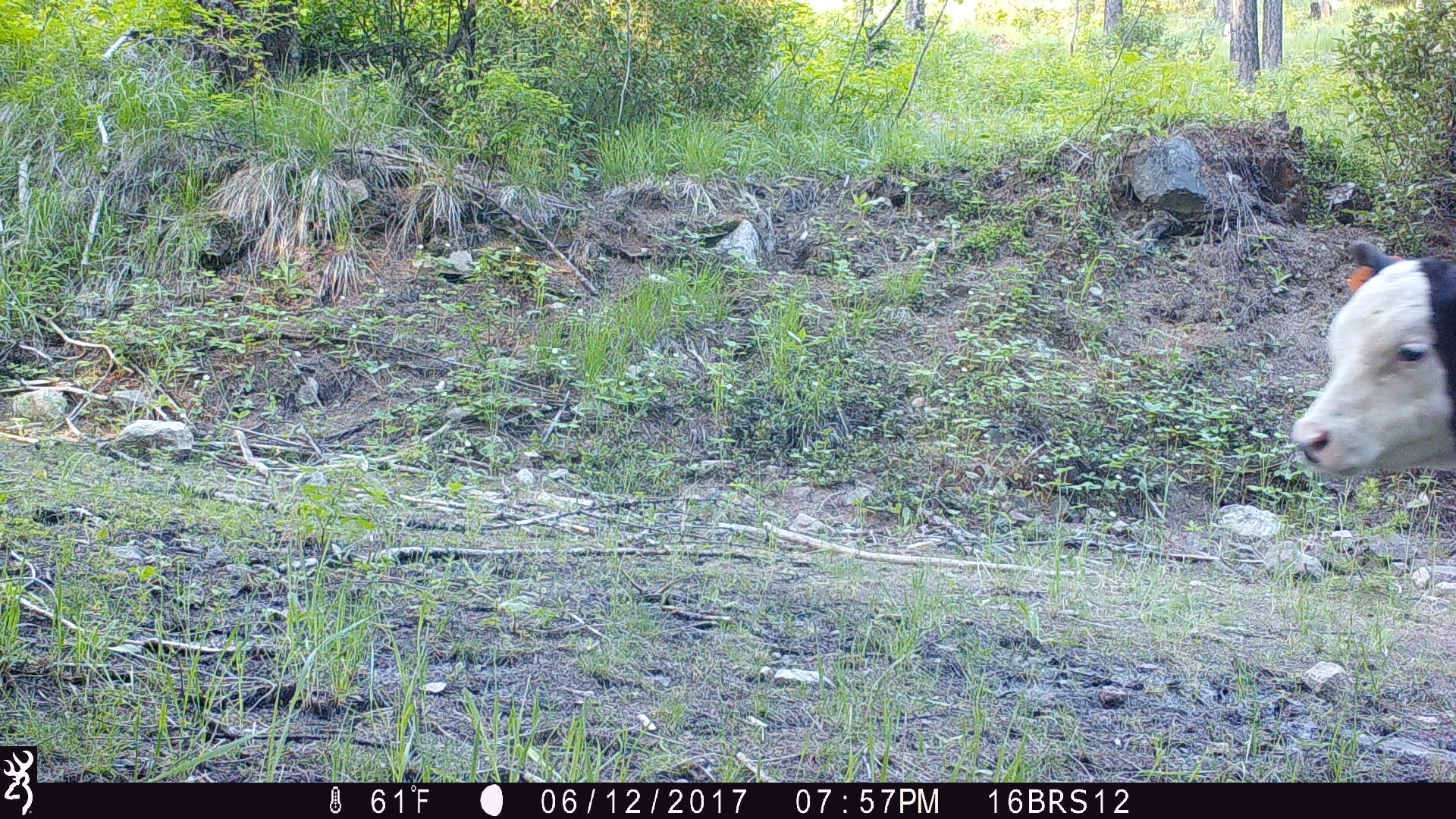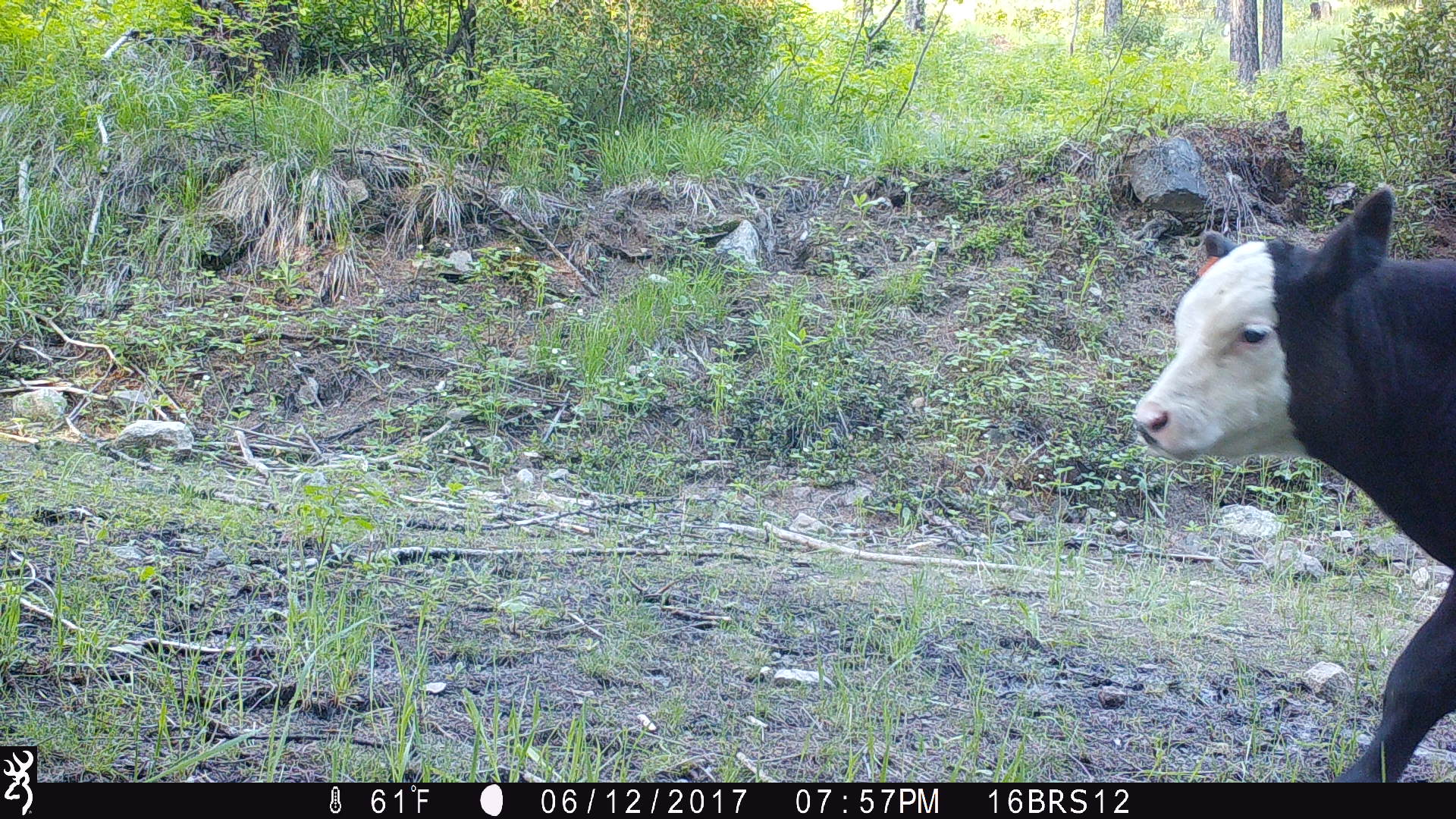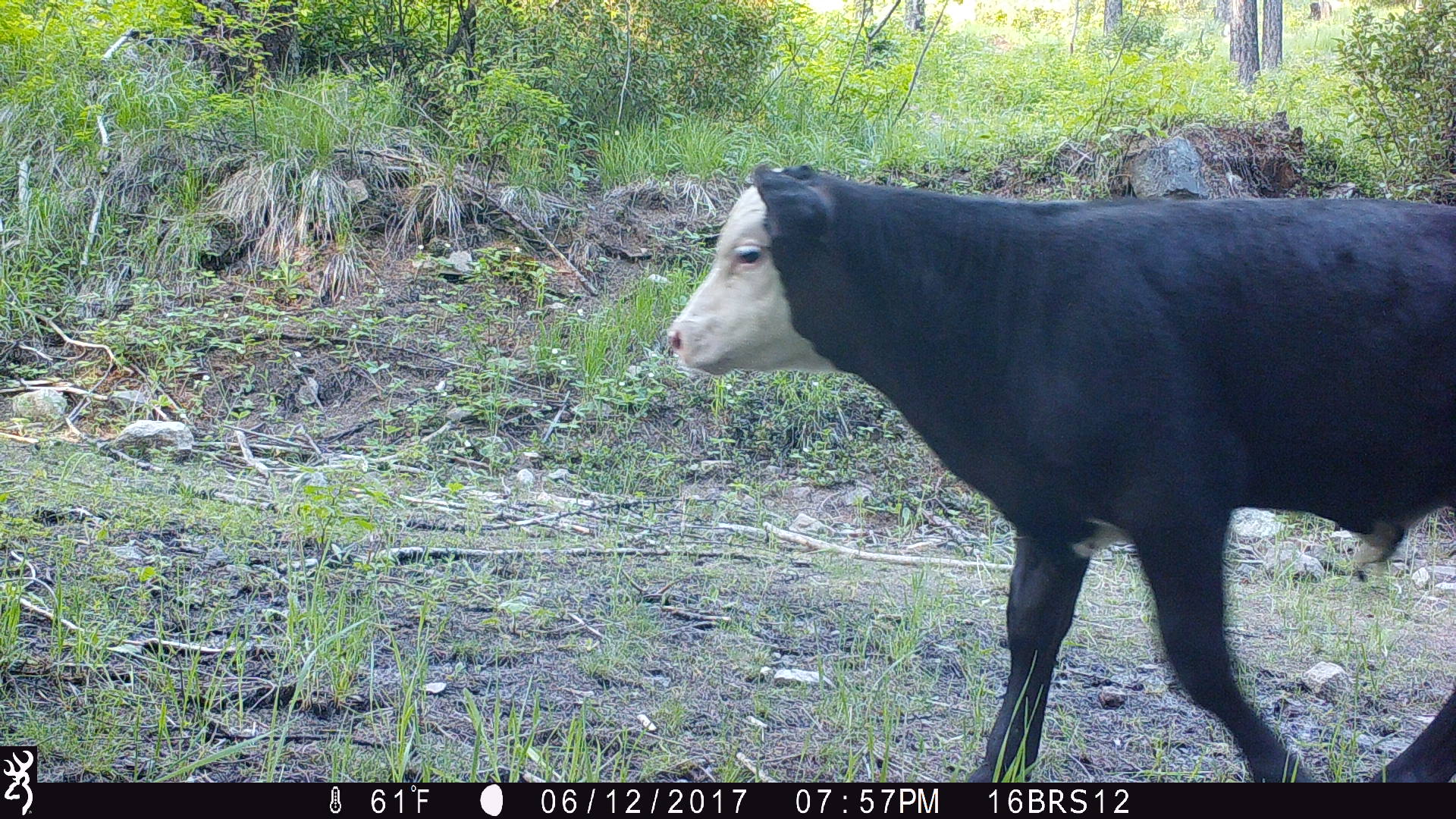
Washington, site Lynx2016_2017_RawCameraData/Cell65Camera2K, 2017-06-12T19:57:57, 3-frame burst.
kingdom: Animalia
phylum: Chordata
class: Mammalia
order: Artiodactyla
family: Bovidae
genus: Bos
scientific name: Bos taurus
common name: domestic cattle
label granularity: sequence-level